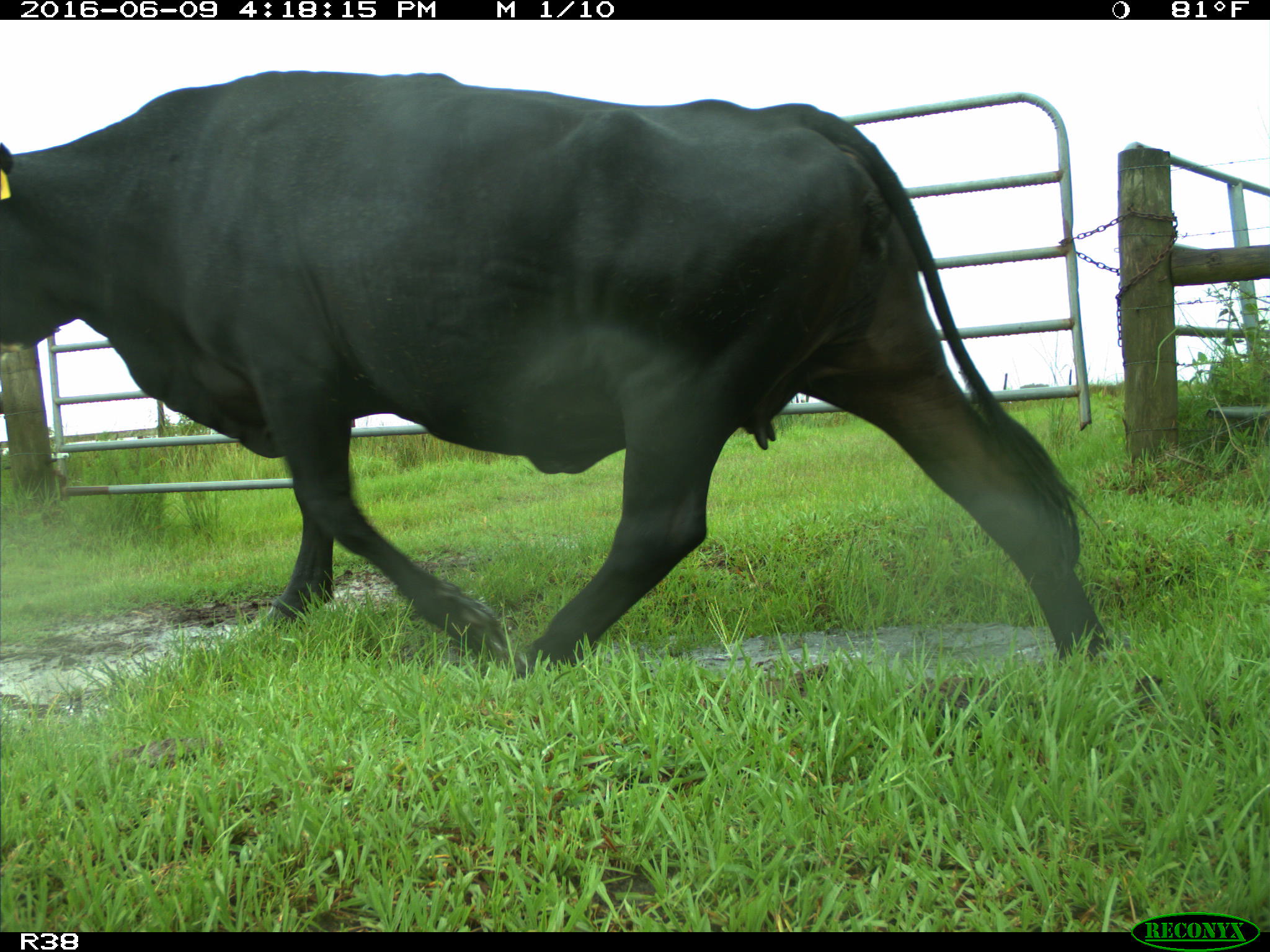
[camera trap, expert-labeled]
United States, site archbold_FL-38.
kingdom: Animalia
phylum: Chordata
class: Mammalia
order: Artiodactyla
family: Bovidae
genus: Bos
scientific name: Bos taurus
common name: domestic cow